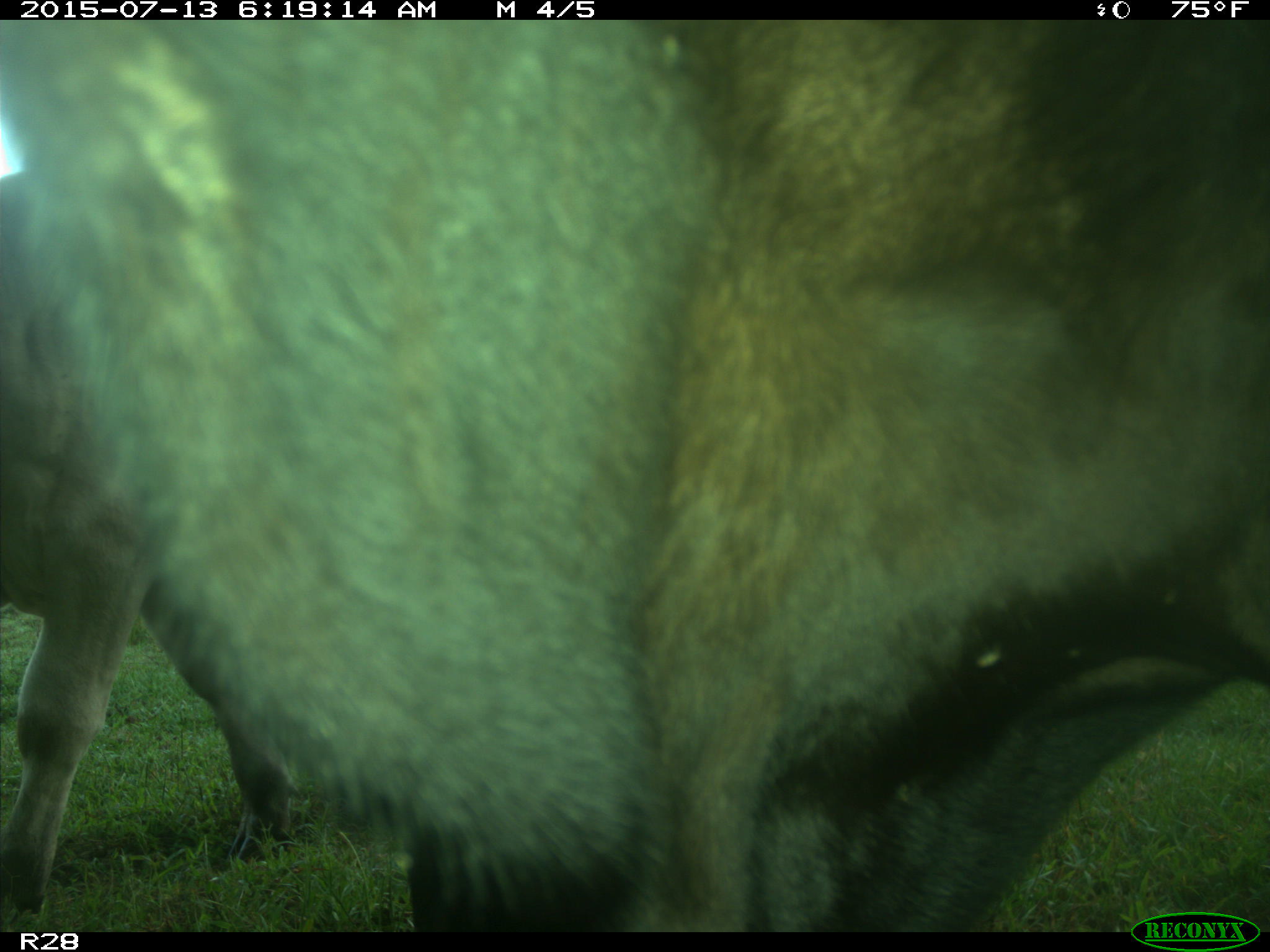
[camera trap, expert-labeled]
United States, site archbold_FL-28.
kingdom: Animalia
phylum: Chordata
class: Mammalia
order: Artiodactyla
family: Bovidae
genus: Bos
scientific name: Bos taurus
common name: domestic cow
Bos taurus (domestic cow).